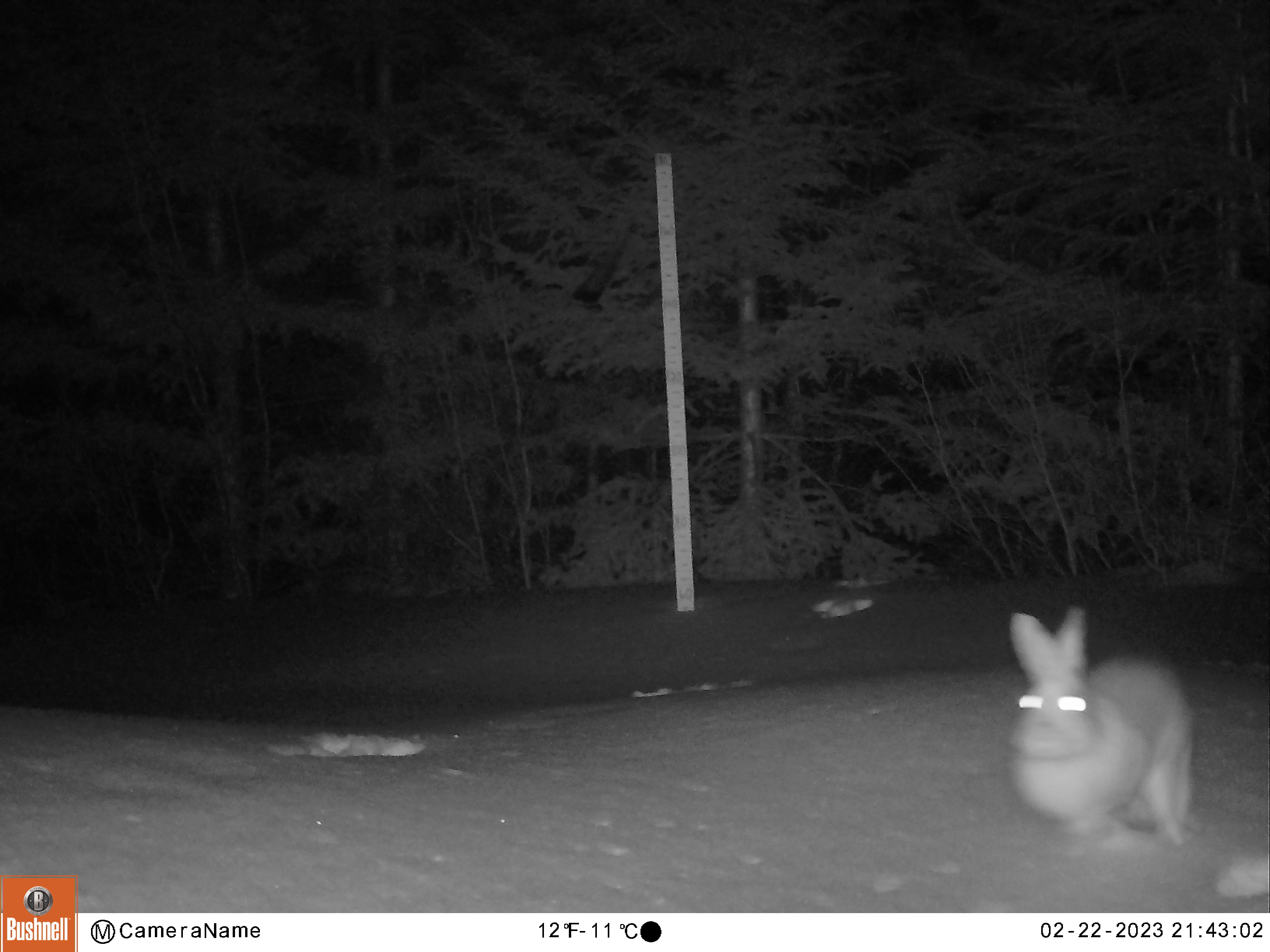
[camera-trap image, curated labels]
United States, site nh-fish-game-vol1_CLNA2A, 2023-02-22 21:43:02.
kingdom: Animalia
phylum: Chordata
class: Mammalia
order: Lagomorpha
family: Leporidae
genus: Lepus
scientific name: Lepus americanus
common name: snowshoe hare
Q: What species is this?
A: Snowshoe hare (Lepus americanus).